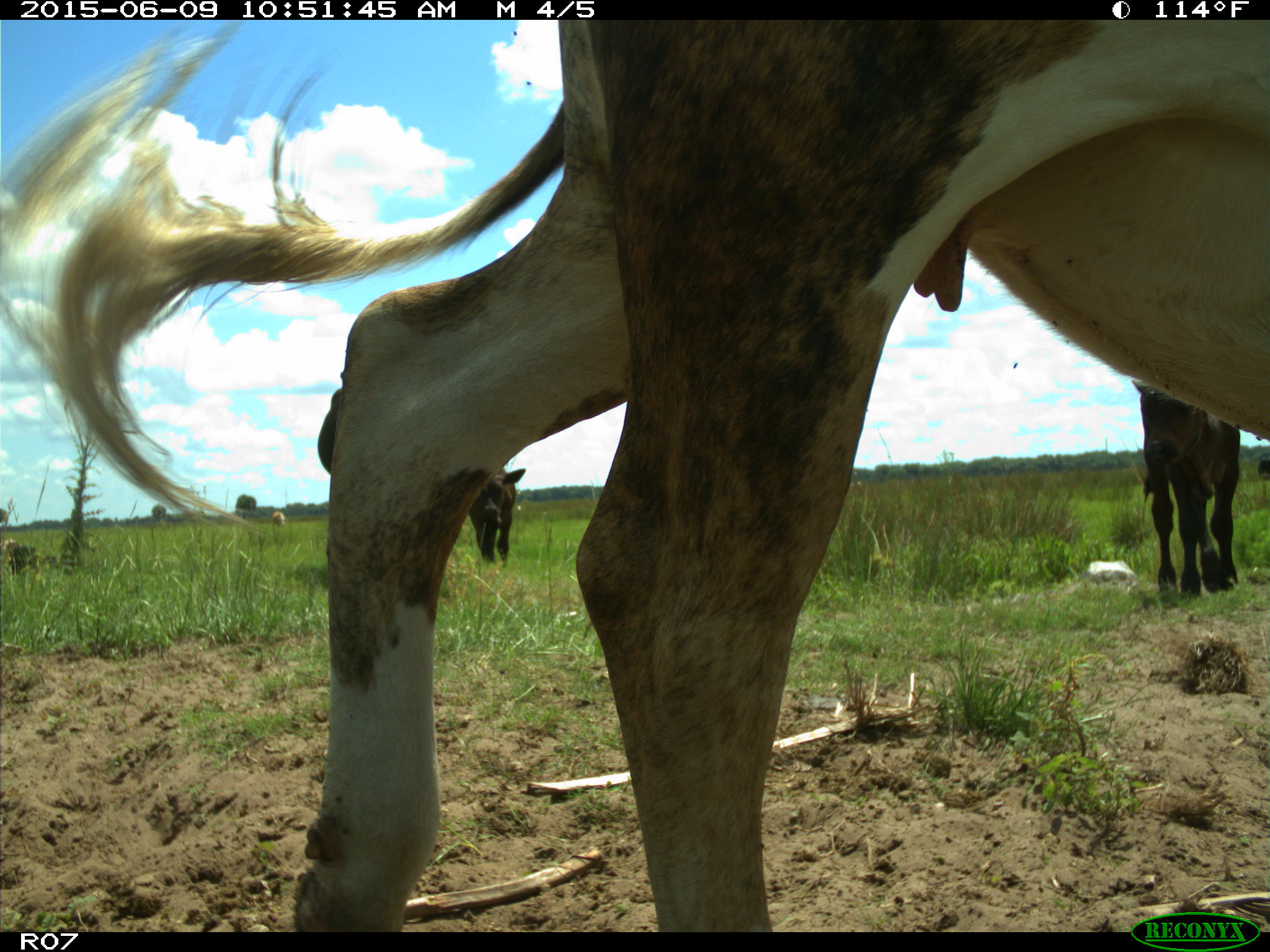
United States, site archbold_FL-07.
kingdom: Animalia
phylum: Chordata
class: Mammalia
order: Artiodactyla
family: Bovidae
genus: Bos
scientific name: Bos taurus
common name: domestic cow